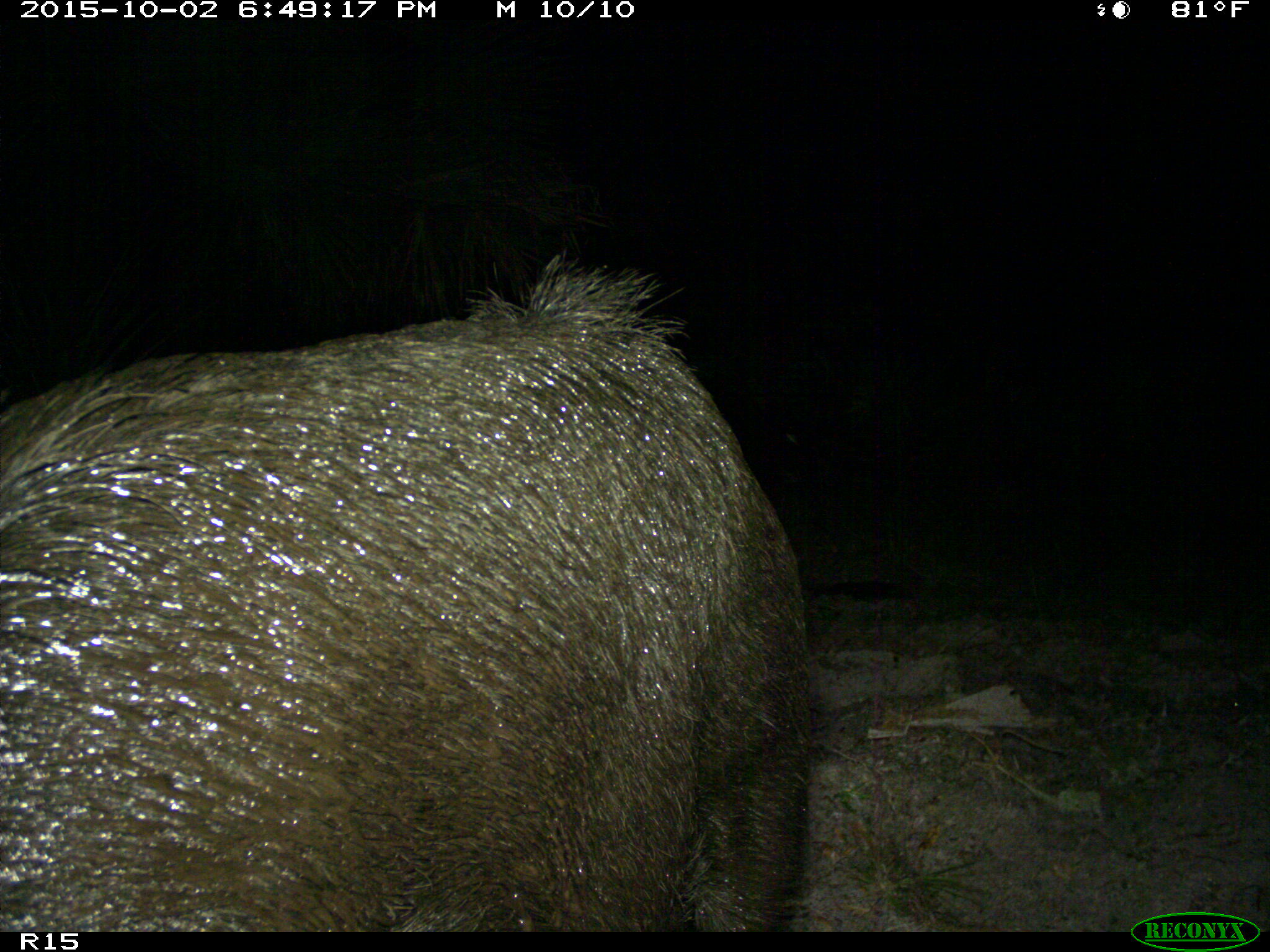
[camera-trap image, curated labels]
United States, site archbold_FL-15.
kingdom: Animalia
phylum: Chordata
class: Mammalia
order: Artiodactyla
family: Suidae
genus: Sus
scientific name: Sus scrofa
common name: wild boar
Sus scrofa (wild boar).